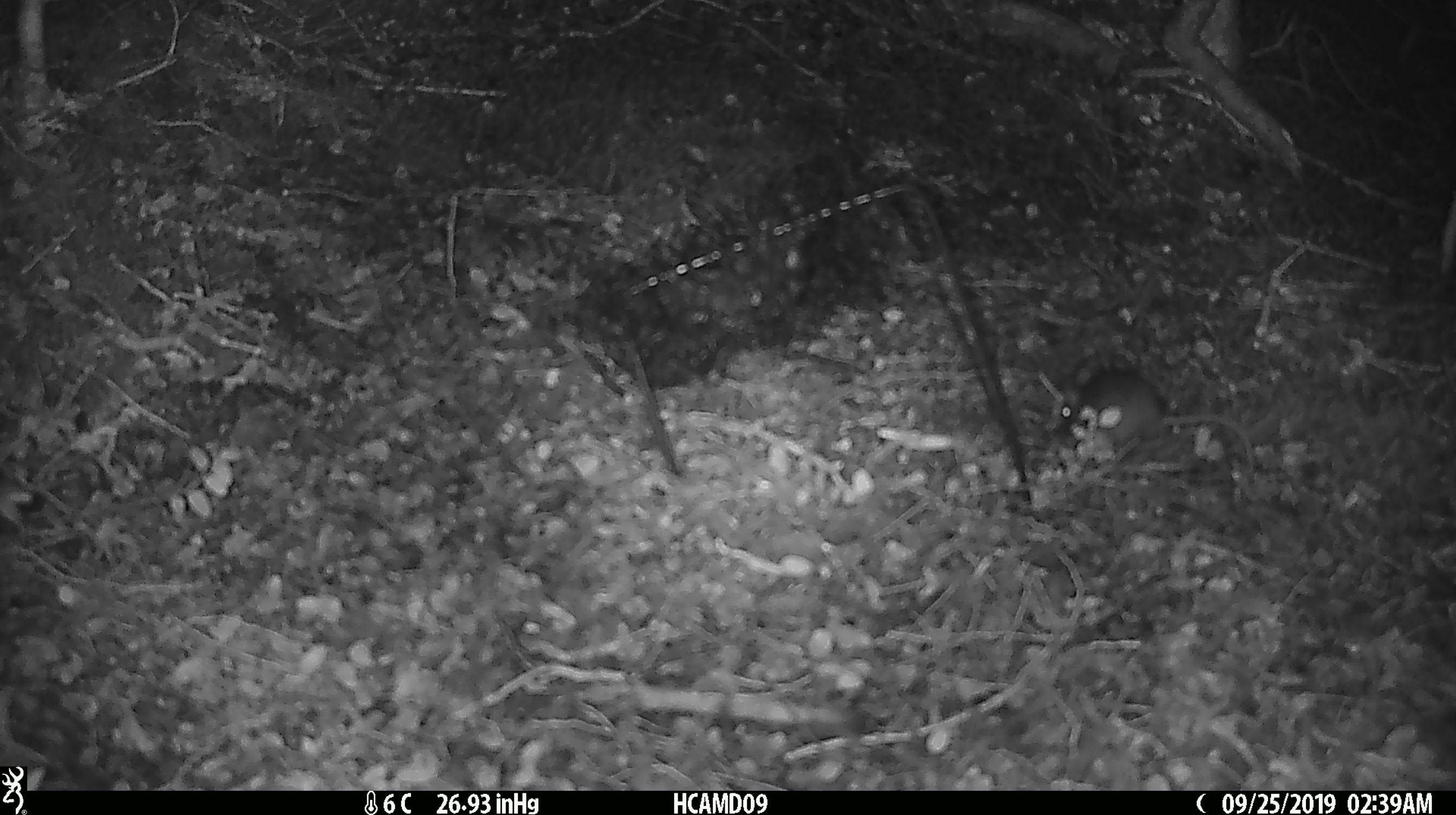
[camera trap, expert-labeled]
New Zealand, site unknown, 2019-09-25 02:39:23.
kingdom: Animalia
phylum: Chordata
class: Mammalia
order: Rodentia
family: Muridae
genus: Mus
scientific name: Mus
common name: mouse